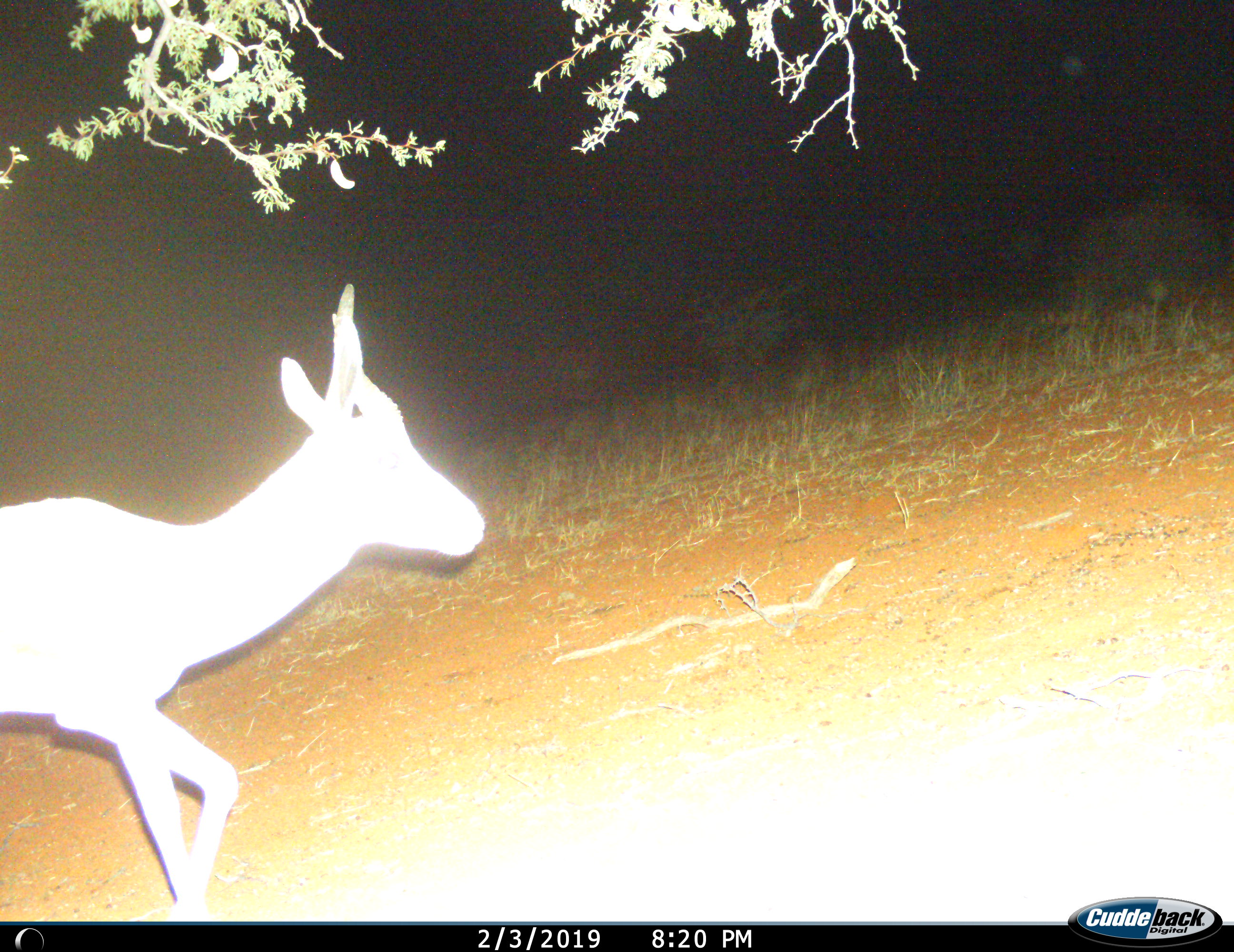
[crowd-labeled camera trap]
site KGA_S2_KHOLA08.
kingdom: Animalia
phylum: Chordata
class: Mammalia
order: Artiodactyla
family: Bovidae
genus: Antidorcas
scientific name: Antidorcas marsupialis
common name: springbok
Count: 1.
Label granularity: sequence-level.